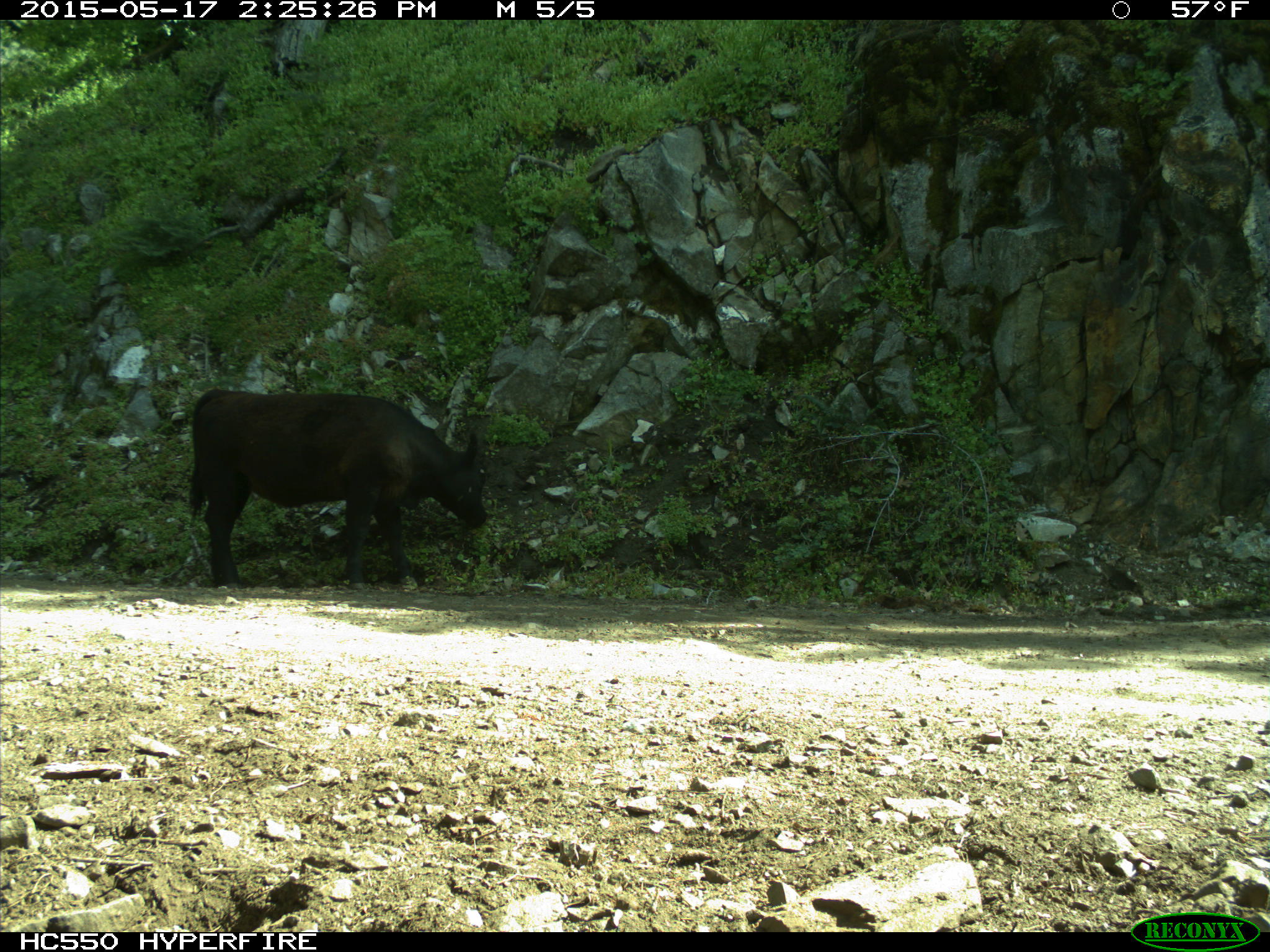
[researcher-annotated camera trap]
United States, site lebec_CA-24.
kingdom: Animalia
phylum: Chordata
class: Mammalia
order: Artiodactyla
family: Bovidae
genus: Bos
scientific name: Bos taurus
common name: domestic cow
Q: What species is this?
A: Bos taurus (domestic cow).